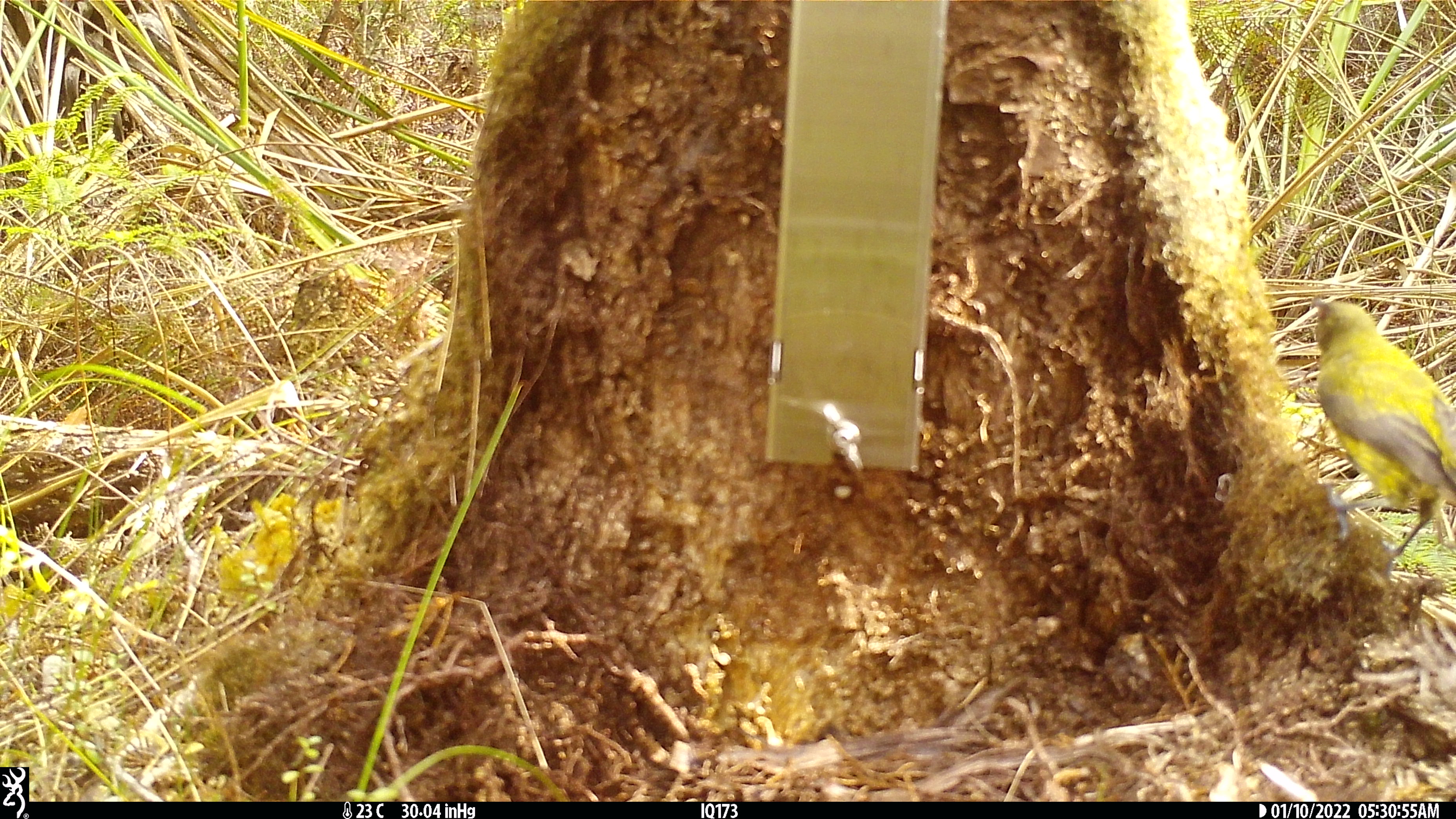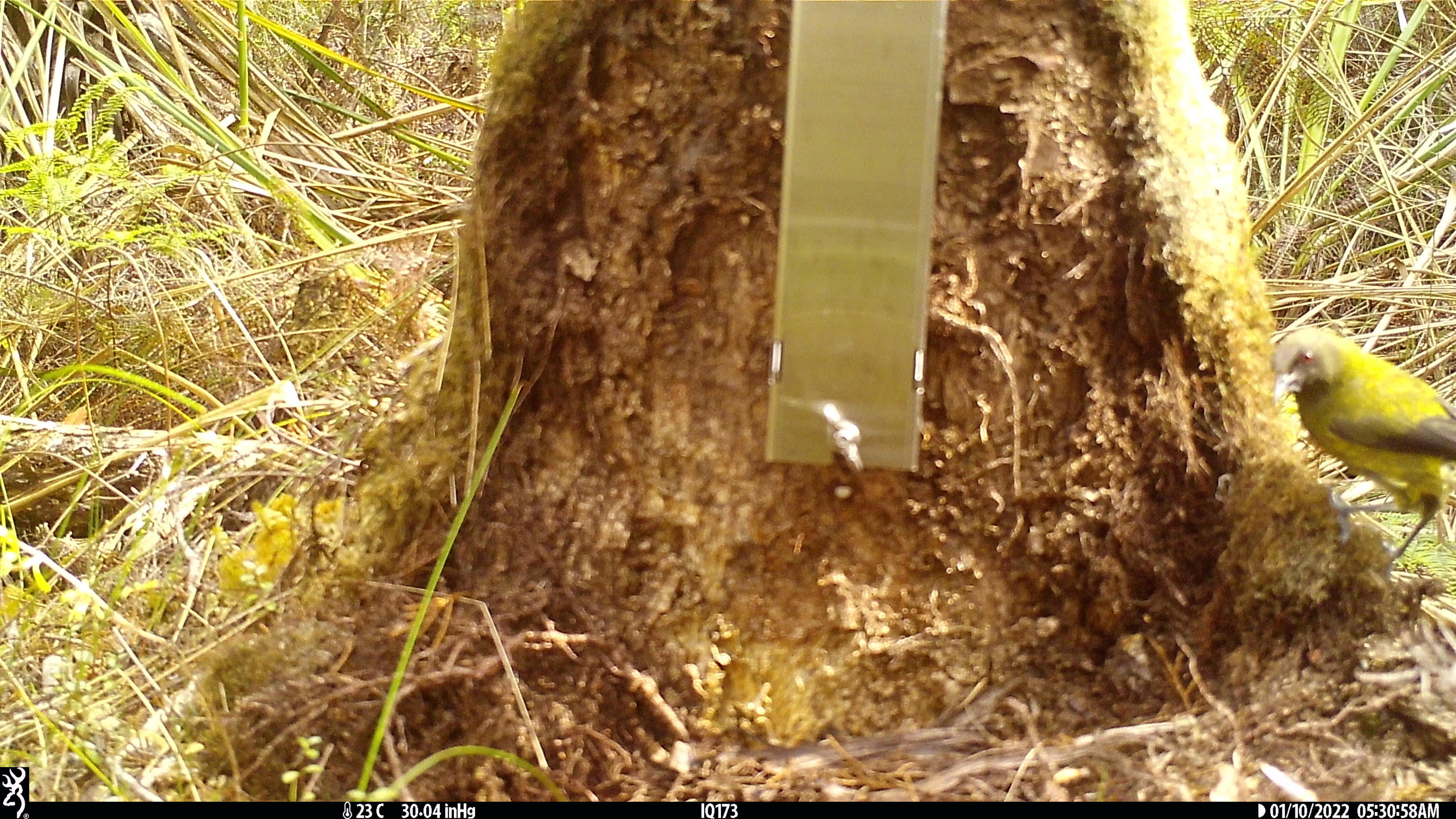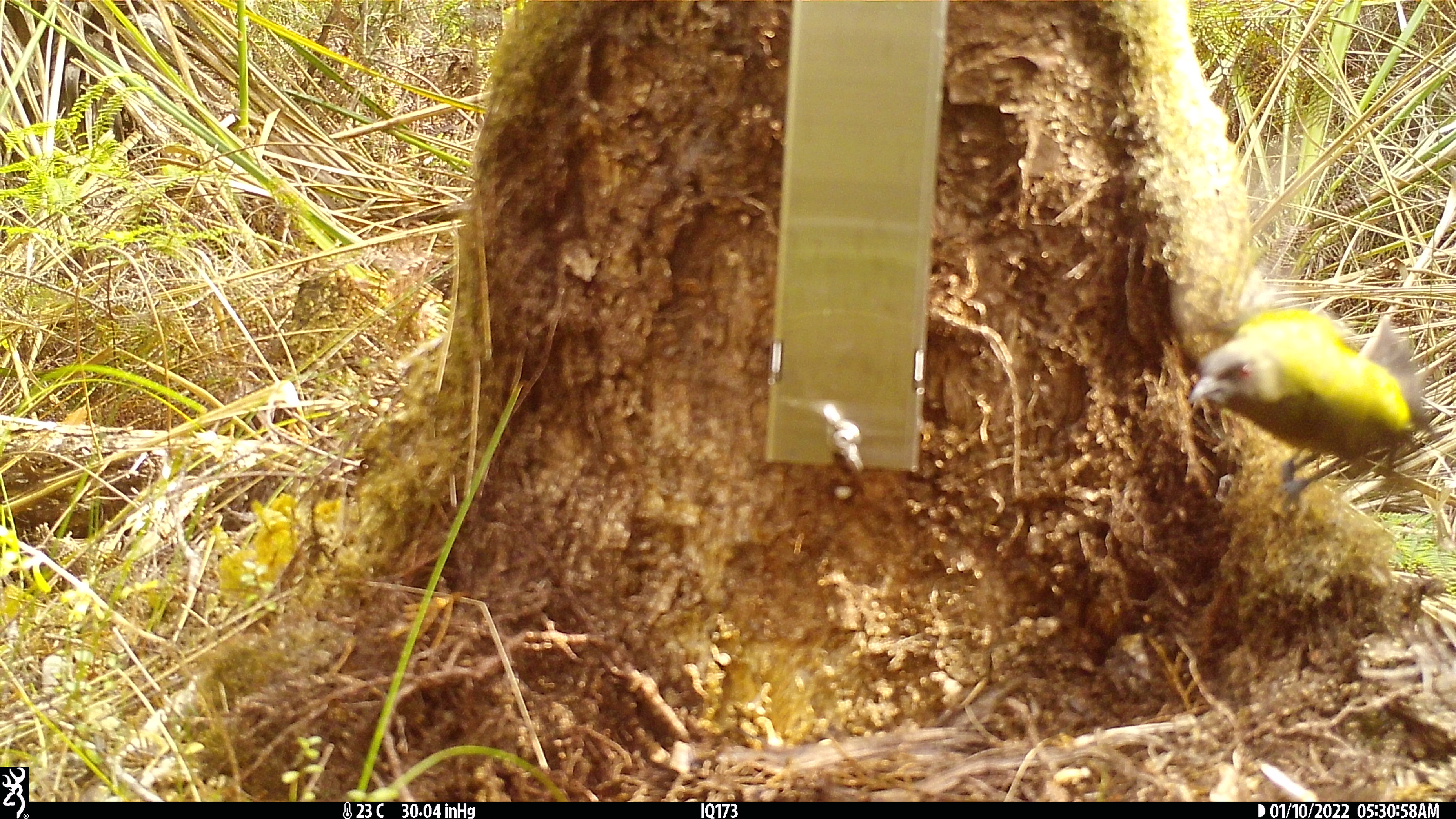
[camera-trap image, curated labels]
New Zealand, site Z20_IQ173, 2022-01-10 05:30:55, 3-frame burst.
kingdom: Animalia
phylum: Chordata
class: Aves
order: Passeriformes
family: Meliphagidae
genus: Anthornis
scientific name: Anthornis melanura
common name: new zealand bellbird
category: bellbird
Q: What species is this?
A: Bellbird (new zealand bellbird) (Anthornis melanura).